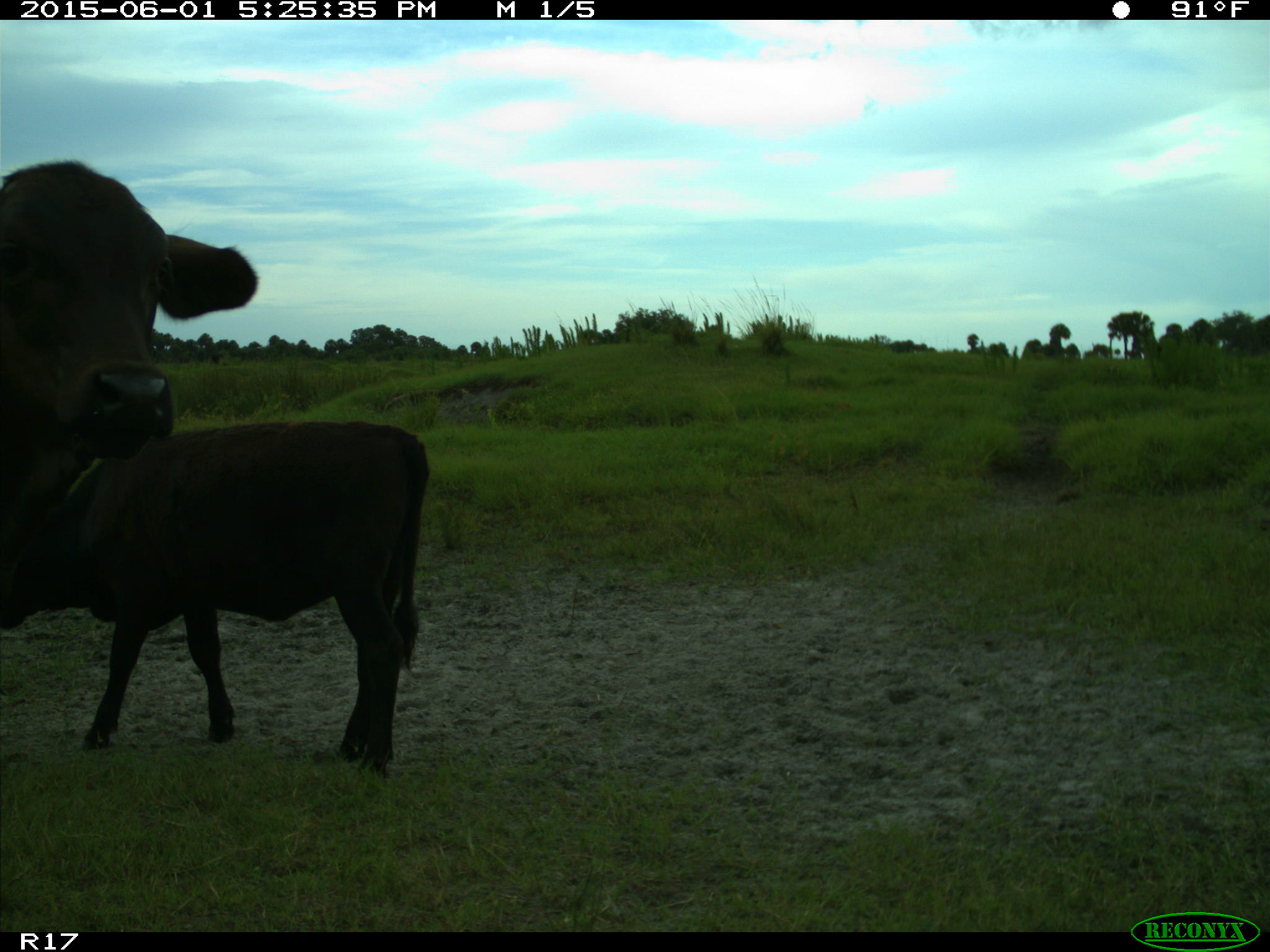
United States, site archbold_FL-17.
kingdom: Animalia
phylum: Chordata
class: Mammalia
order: Artiodactyla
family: Bovidae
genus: Bos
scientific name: Bos taurus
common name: domestic cow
Bos taurus (domestic cow).